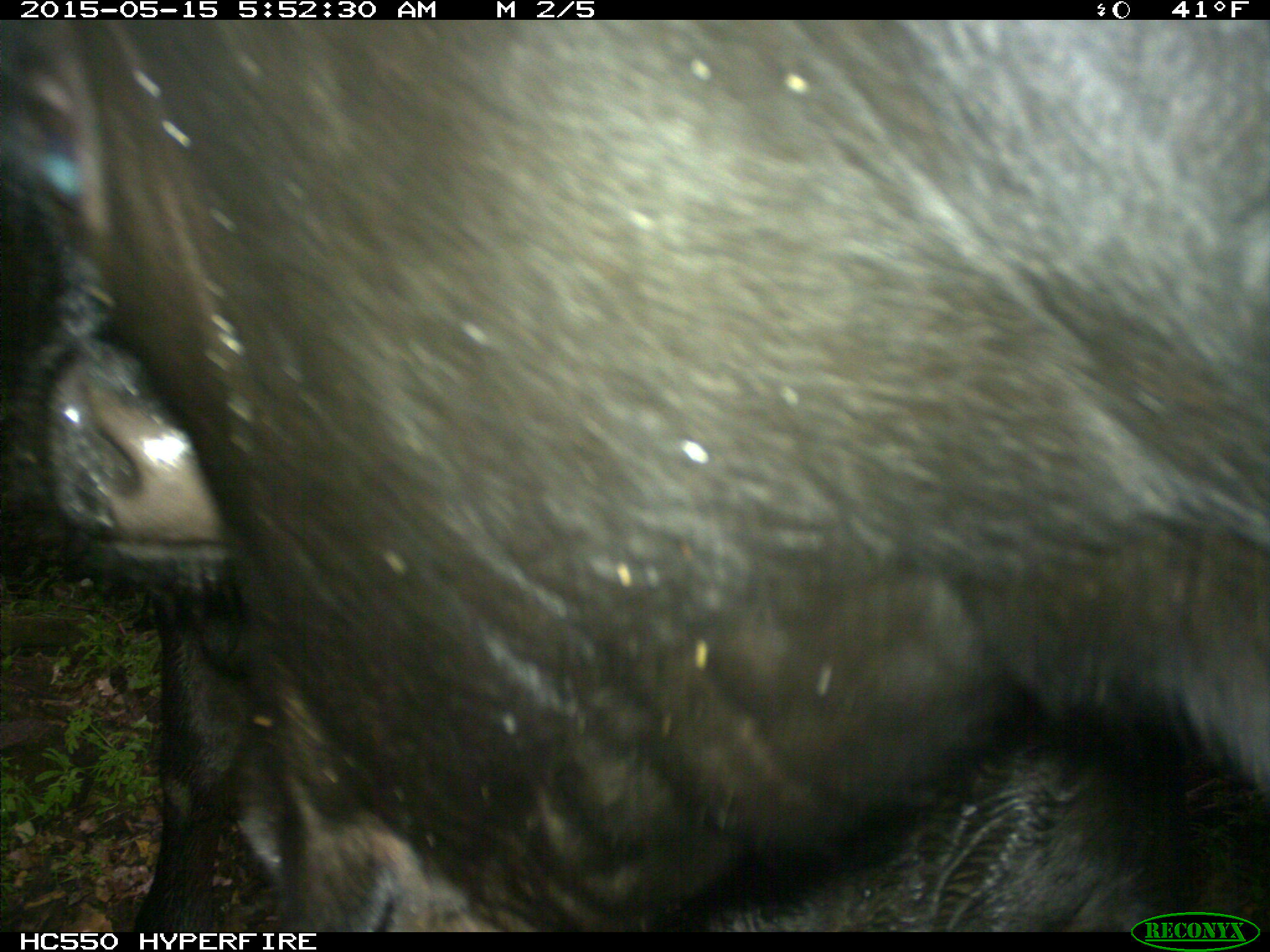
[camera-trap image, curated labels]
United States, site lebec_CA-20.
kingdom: Animalia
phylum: Chordata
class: Mammalia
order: Artiodactyla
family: Bovidae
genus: Bos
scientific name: Bos taurus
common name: domestic cow